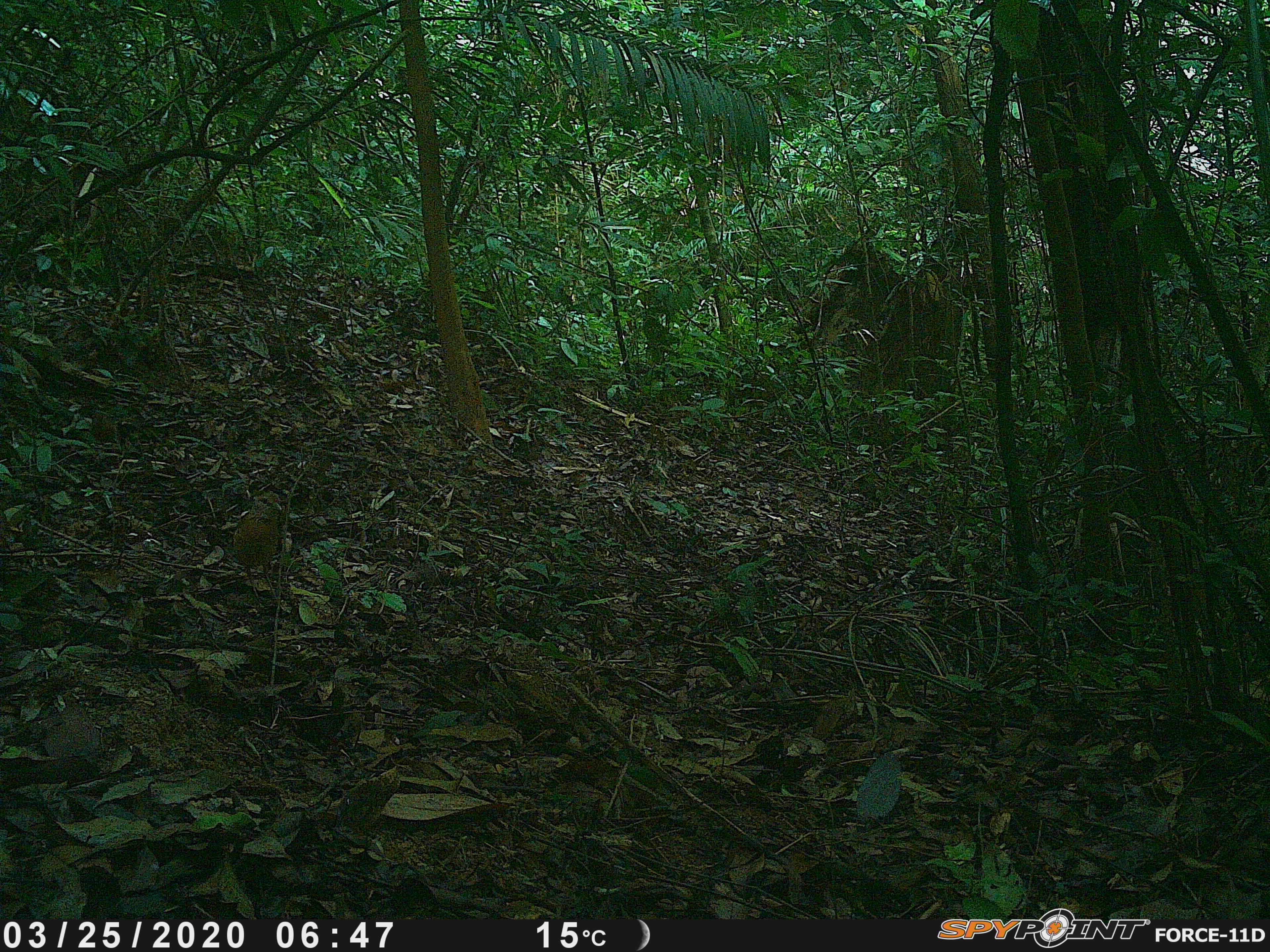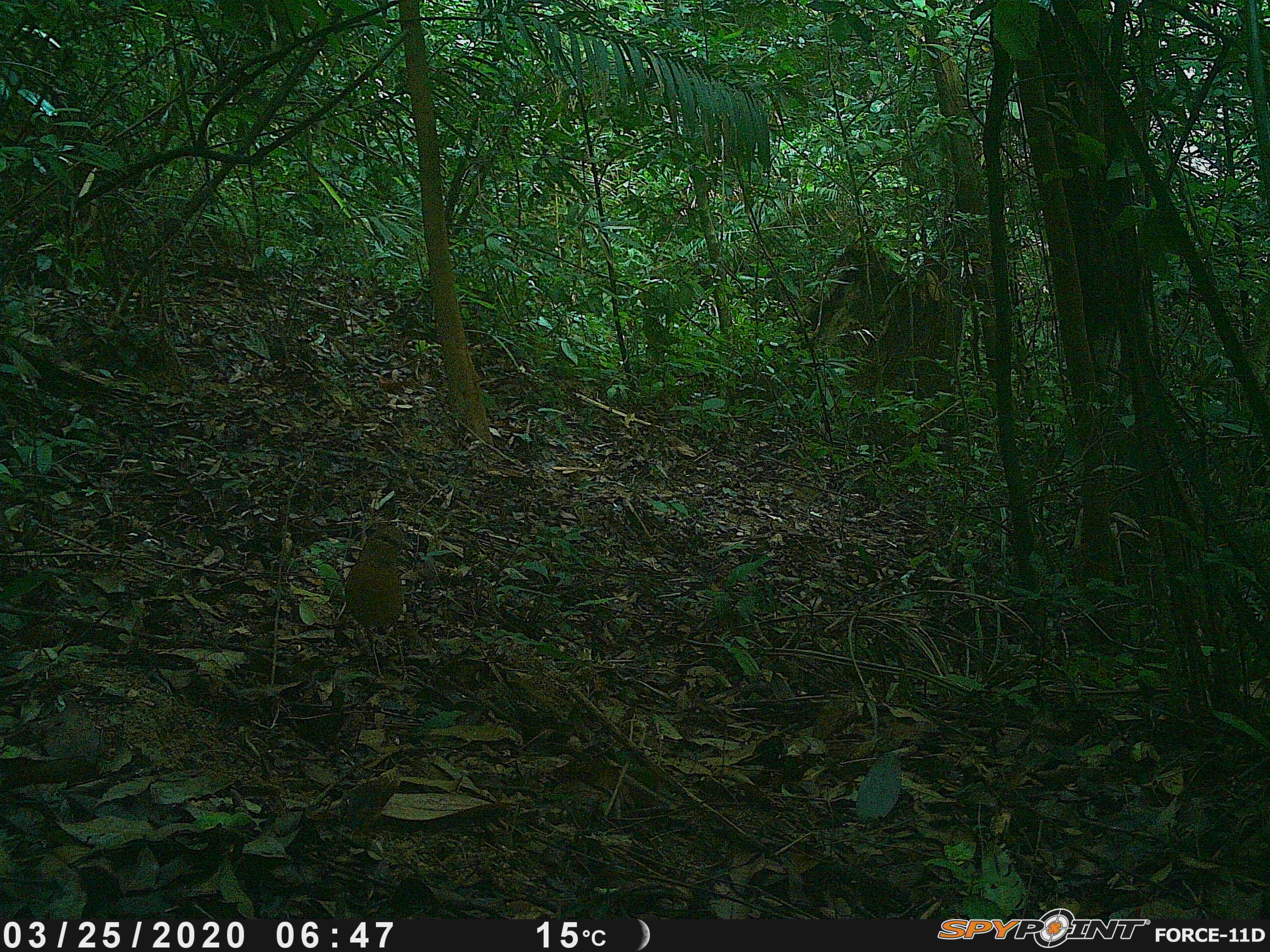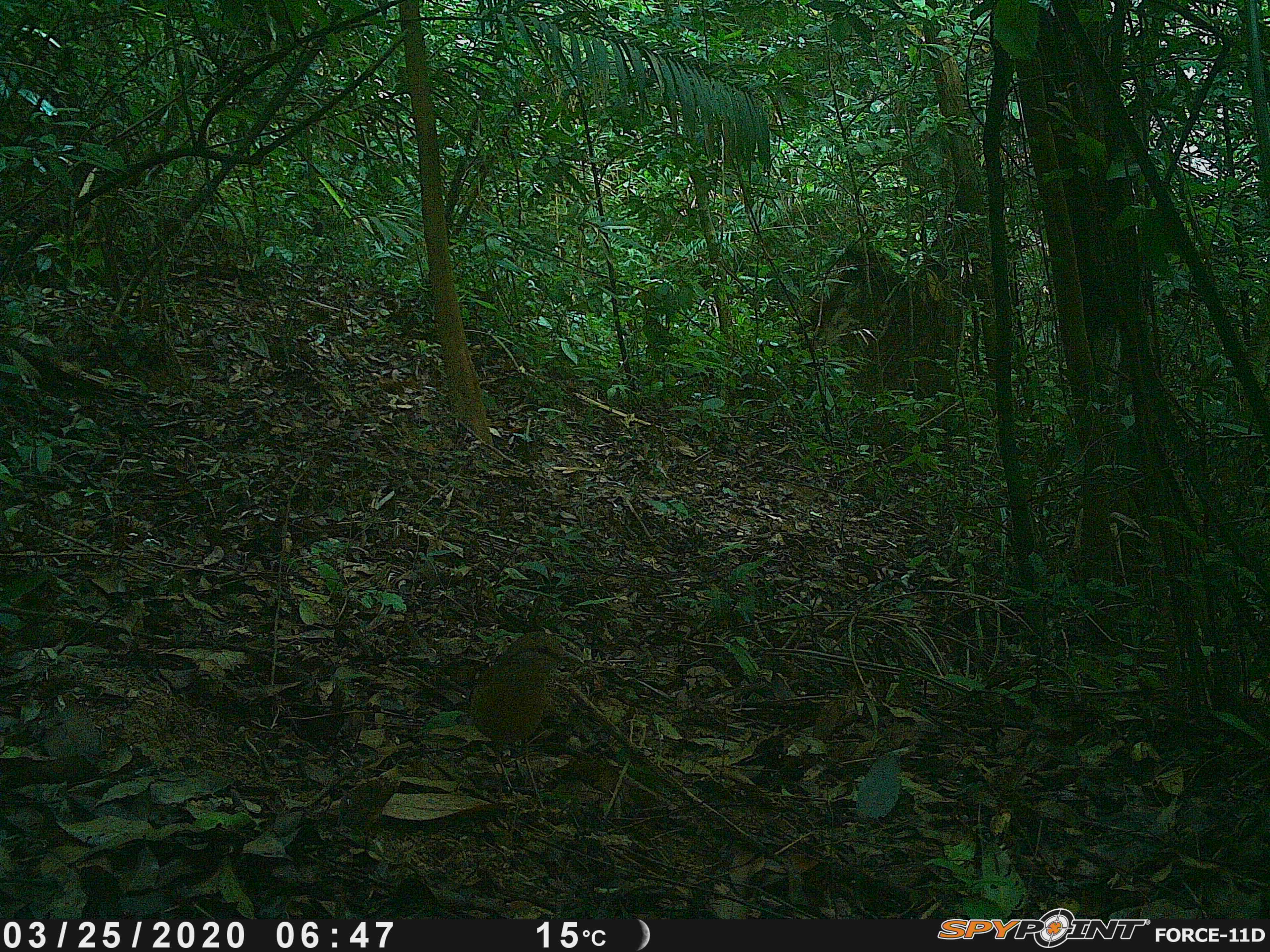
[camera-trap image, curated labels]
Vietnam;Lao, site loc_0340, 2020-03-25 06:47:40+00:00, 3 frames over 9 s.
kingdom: Animalia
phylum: Chordata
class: Aves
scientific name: Aves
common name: bird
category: unidentified bird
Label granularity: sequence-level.